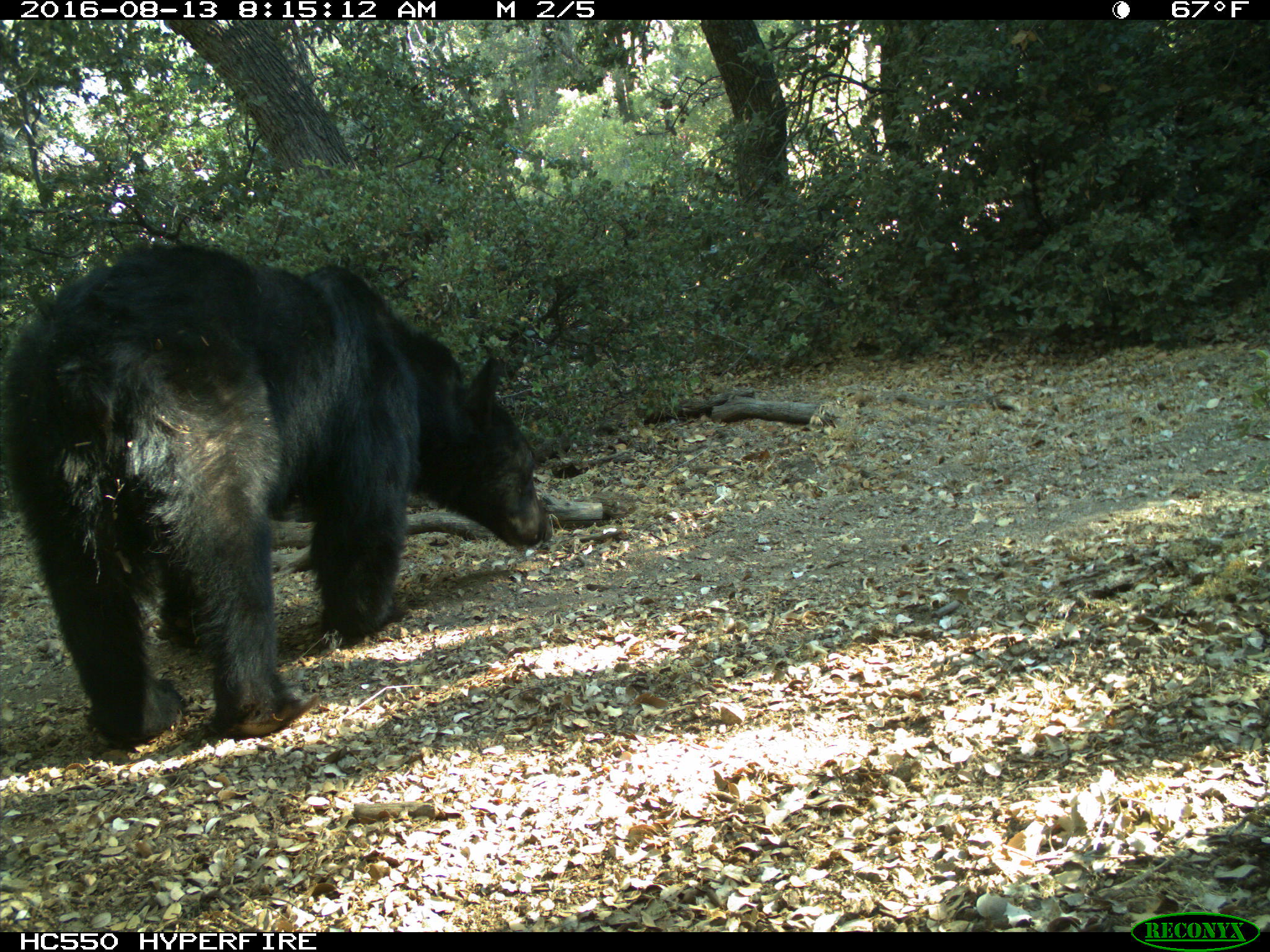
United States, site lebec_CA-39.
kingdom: Animalia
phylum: Chordata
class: Mammalia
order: Carnivora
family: Ursidae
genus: Ursus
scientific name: Ursus americanus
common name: american black bear